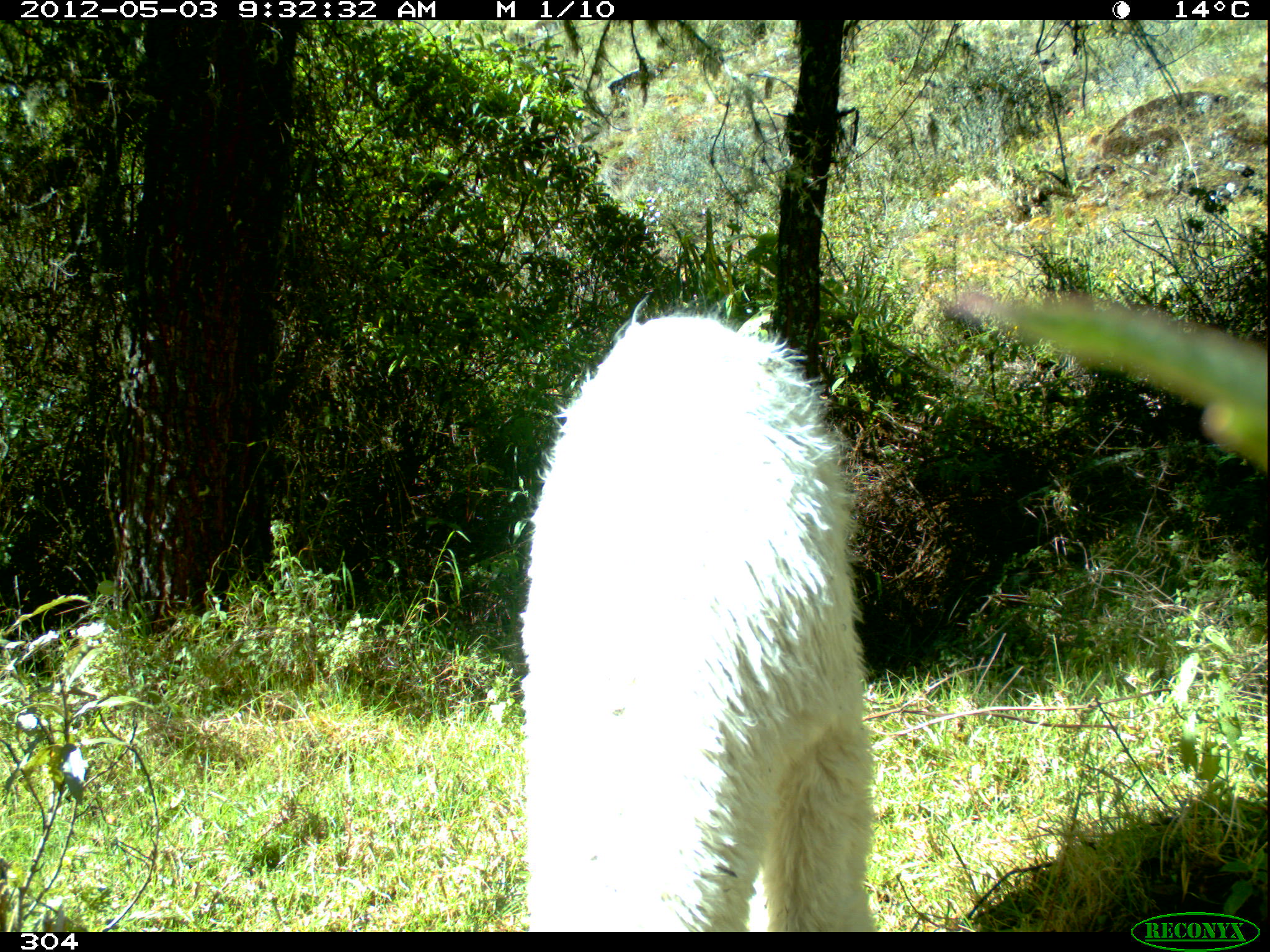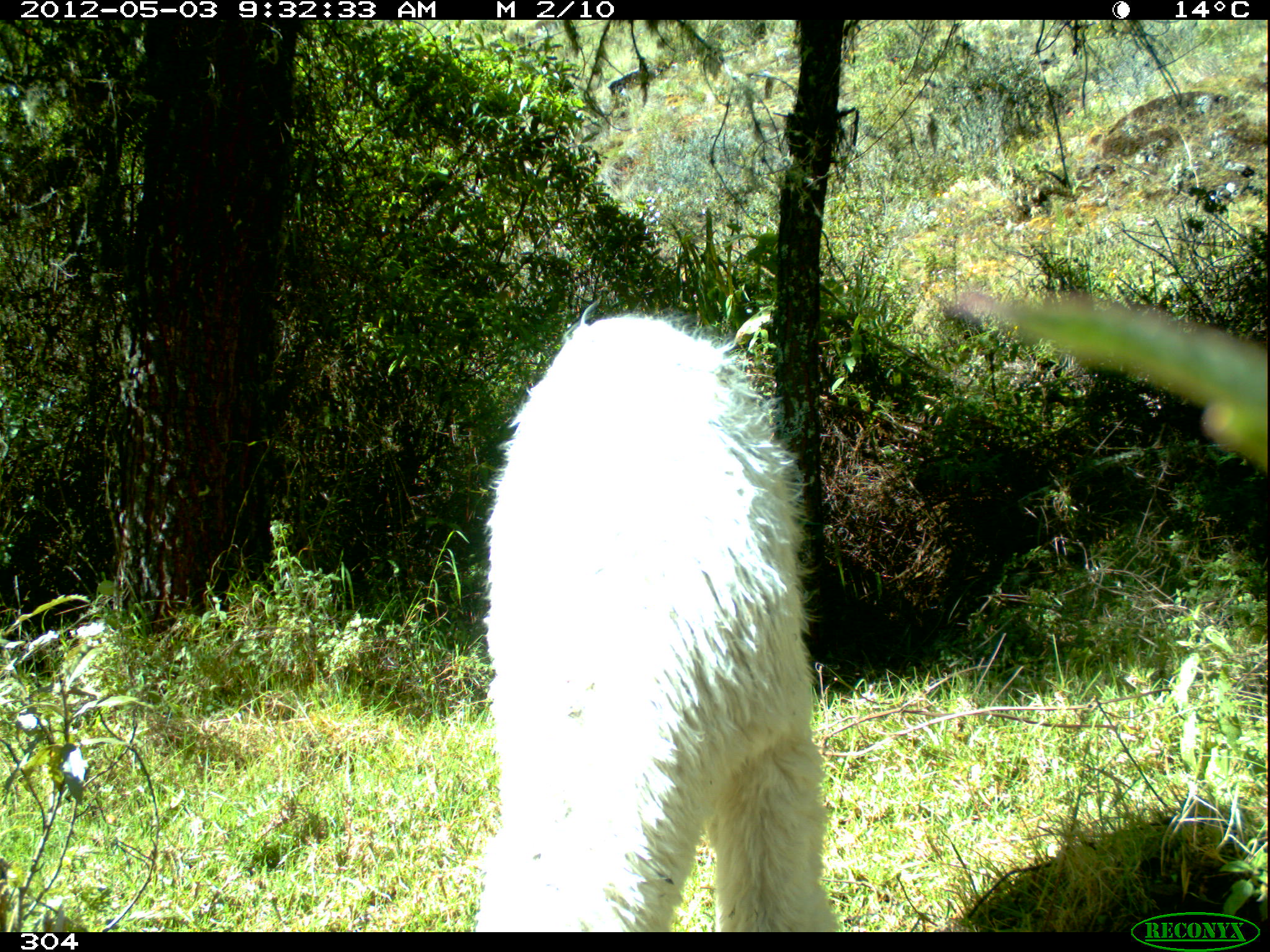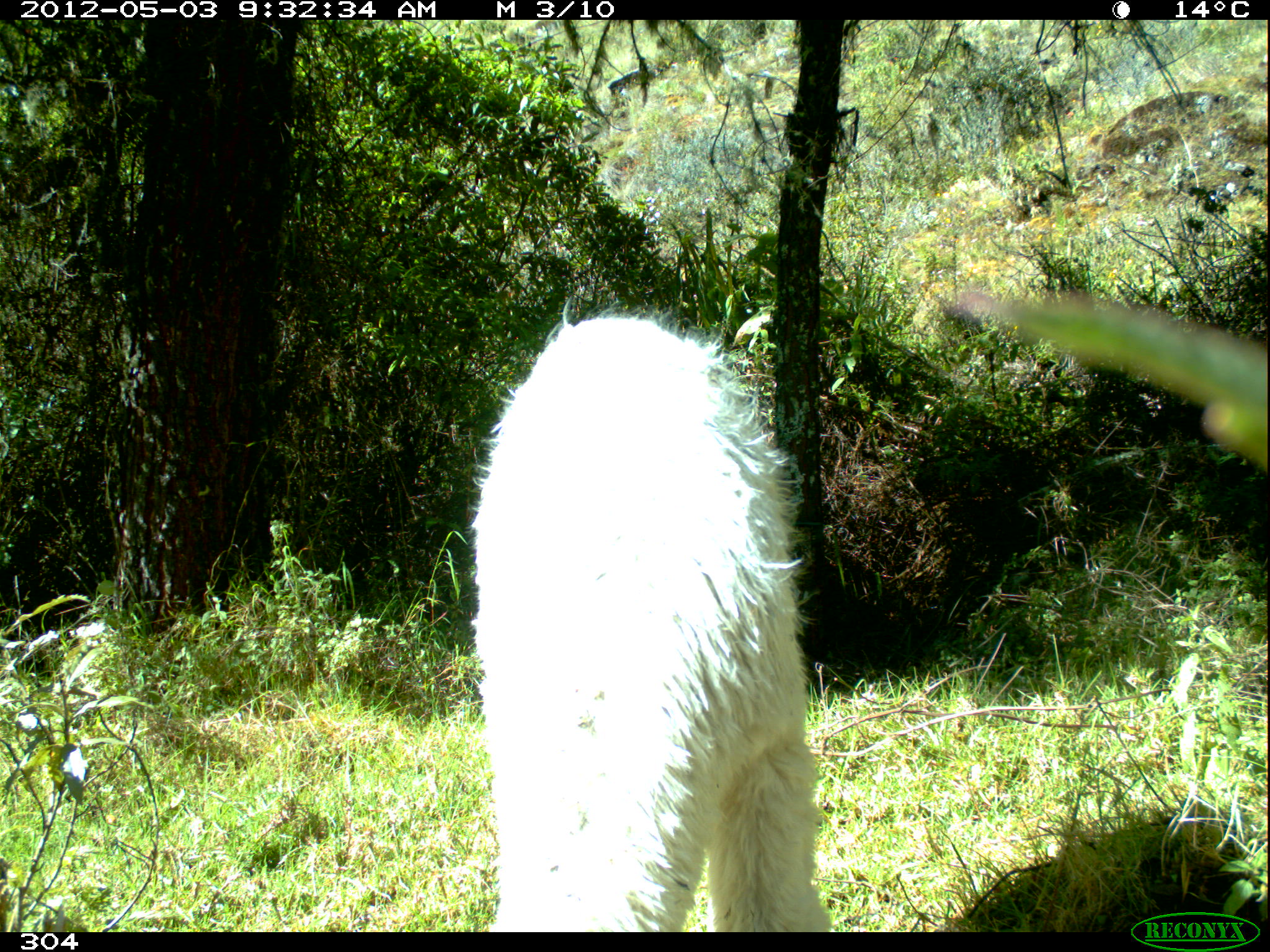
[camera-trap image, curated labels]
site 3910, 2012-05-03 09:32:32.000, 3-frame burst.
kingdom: Animalia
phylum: Chordata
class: Mammalia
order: Artiodactyla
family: Camelidae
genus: Vicugna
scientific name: Vicugna pacos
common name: alpaca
Vicugna pacos (alpaca).